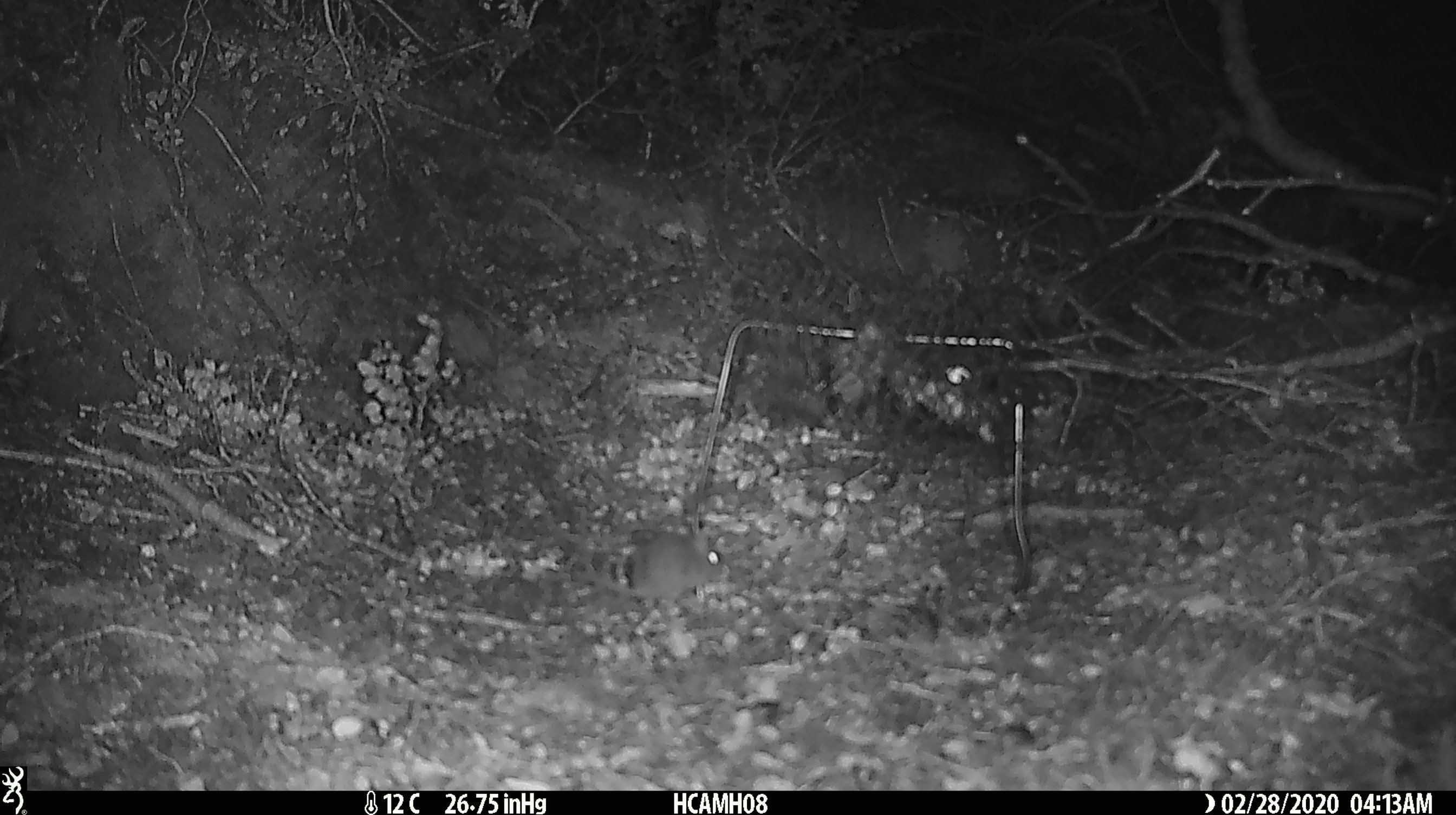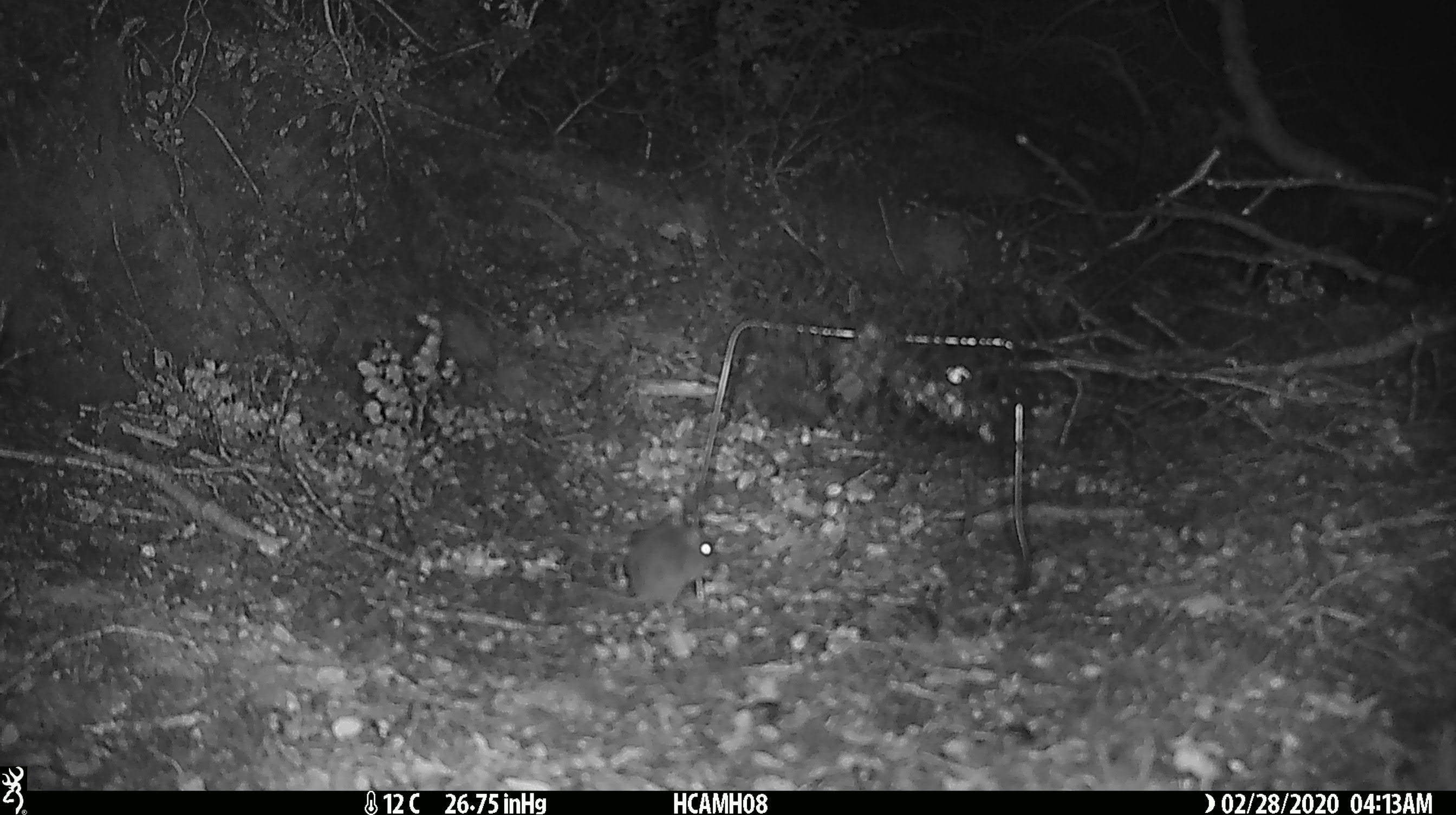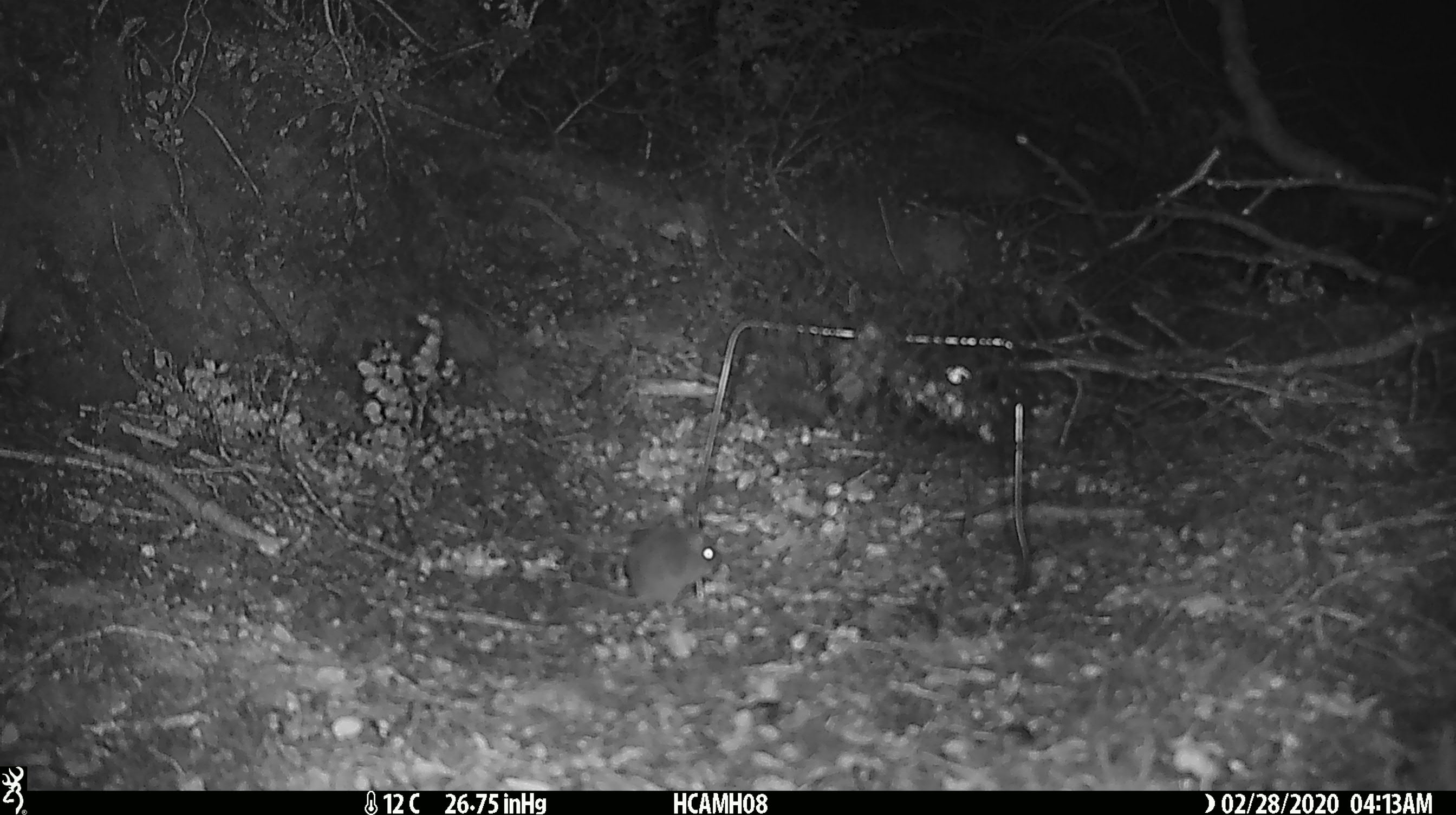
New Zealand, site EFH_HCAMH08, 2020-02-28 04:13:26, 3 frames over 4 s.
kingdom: Animalia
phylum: Chordata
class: Mammalia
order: Rodentia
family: Muridae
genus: Mus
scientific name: Mus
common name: mouse